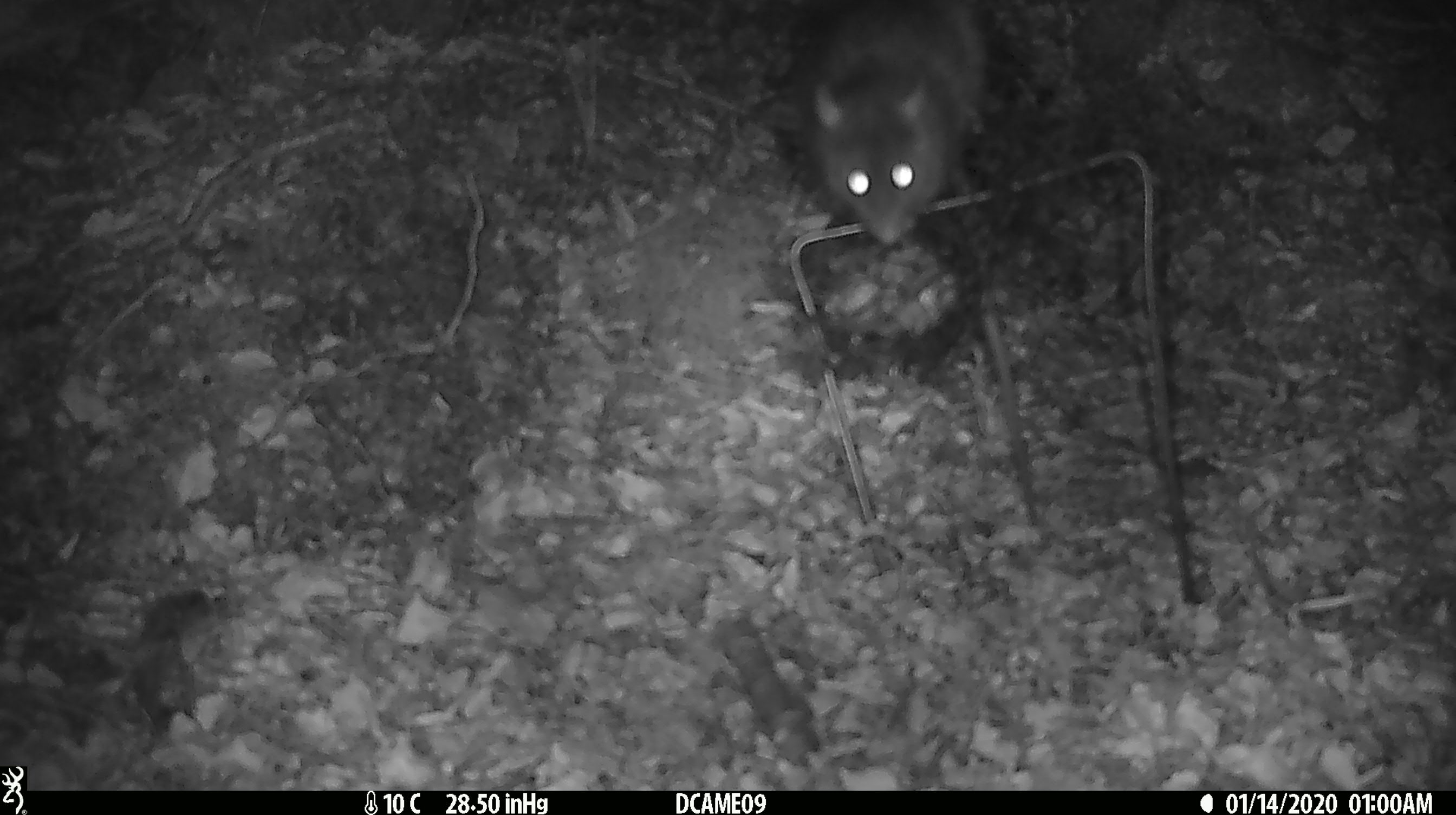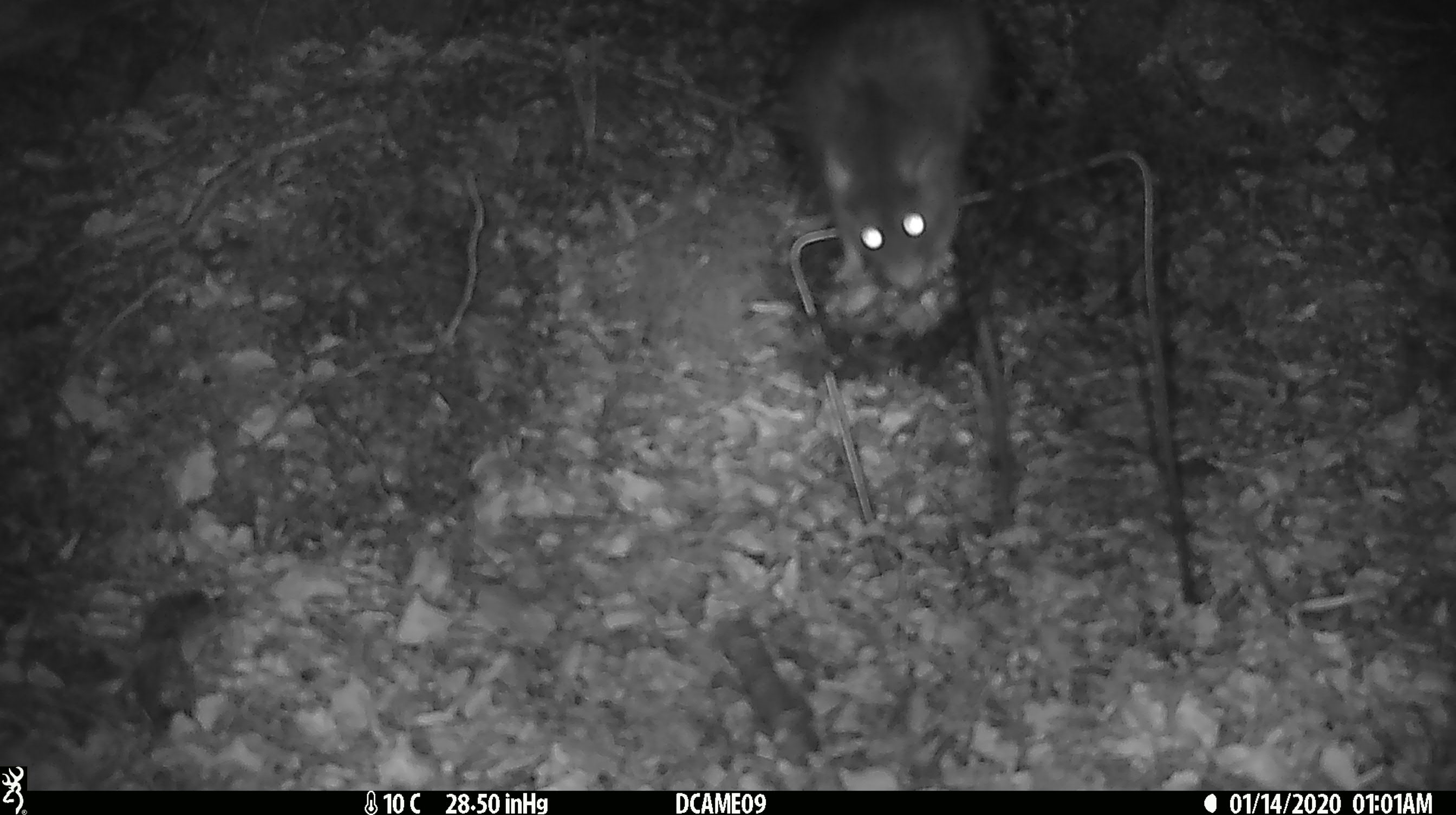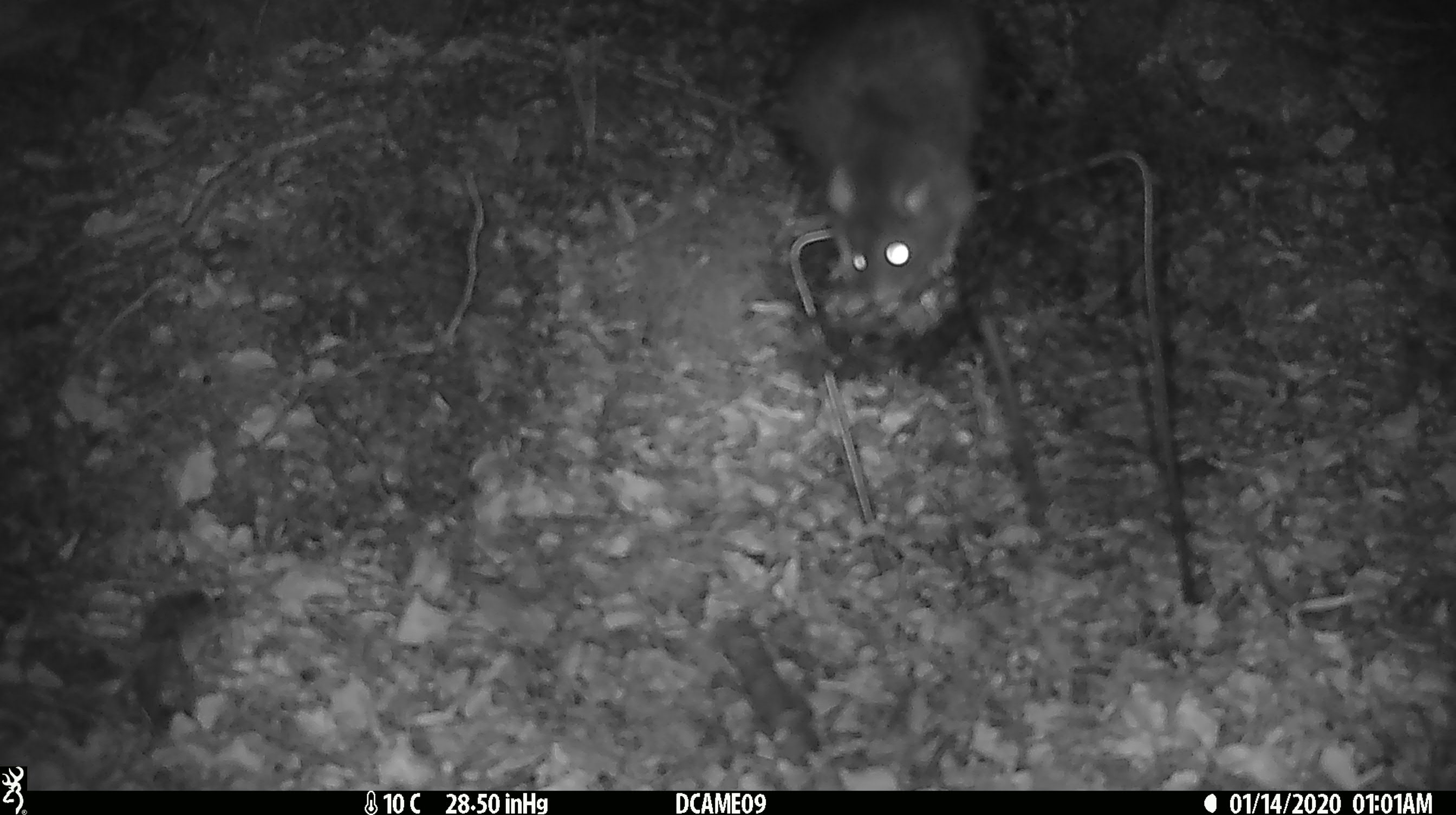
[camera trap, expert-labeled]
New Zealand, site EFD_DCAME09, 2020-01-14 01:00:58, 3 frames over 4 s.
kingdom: Animalia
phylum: Chordata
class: Mammalia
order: Rodentia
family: Muridae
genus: Rattus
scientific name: Rattus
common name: rat